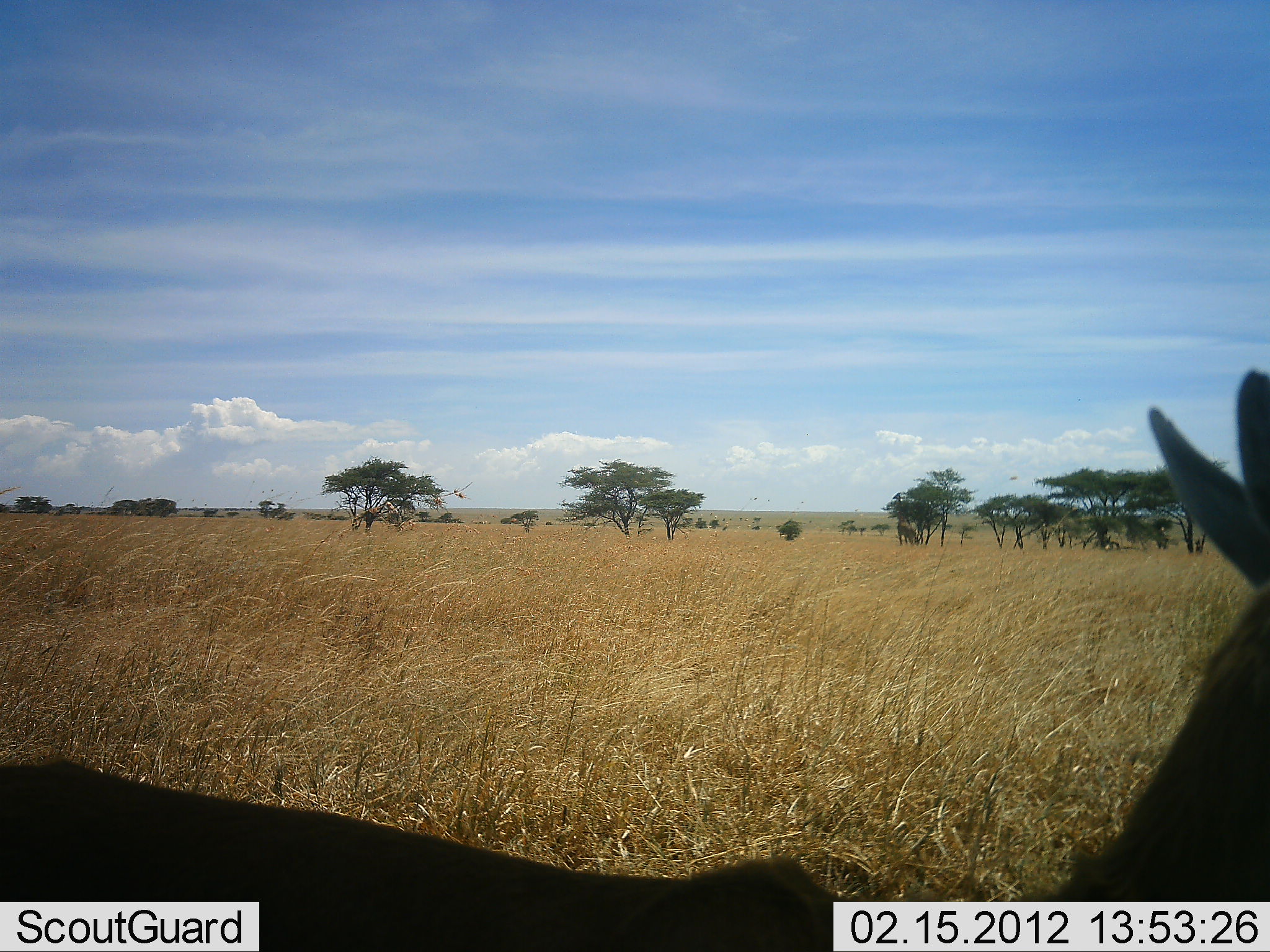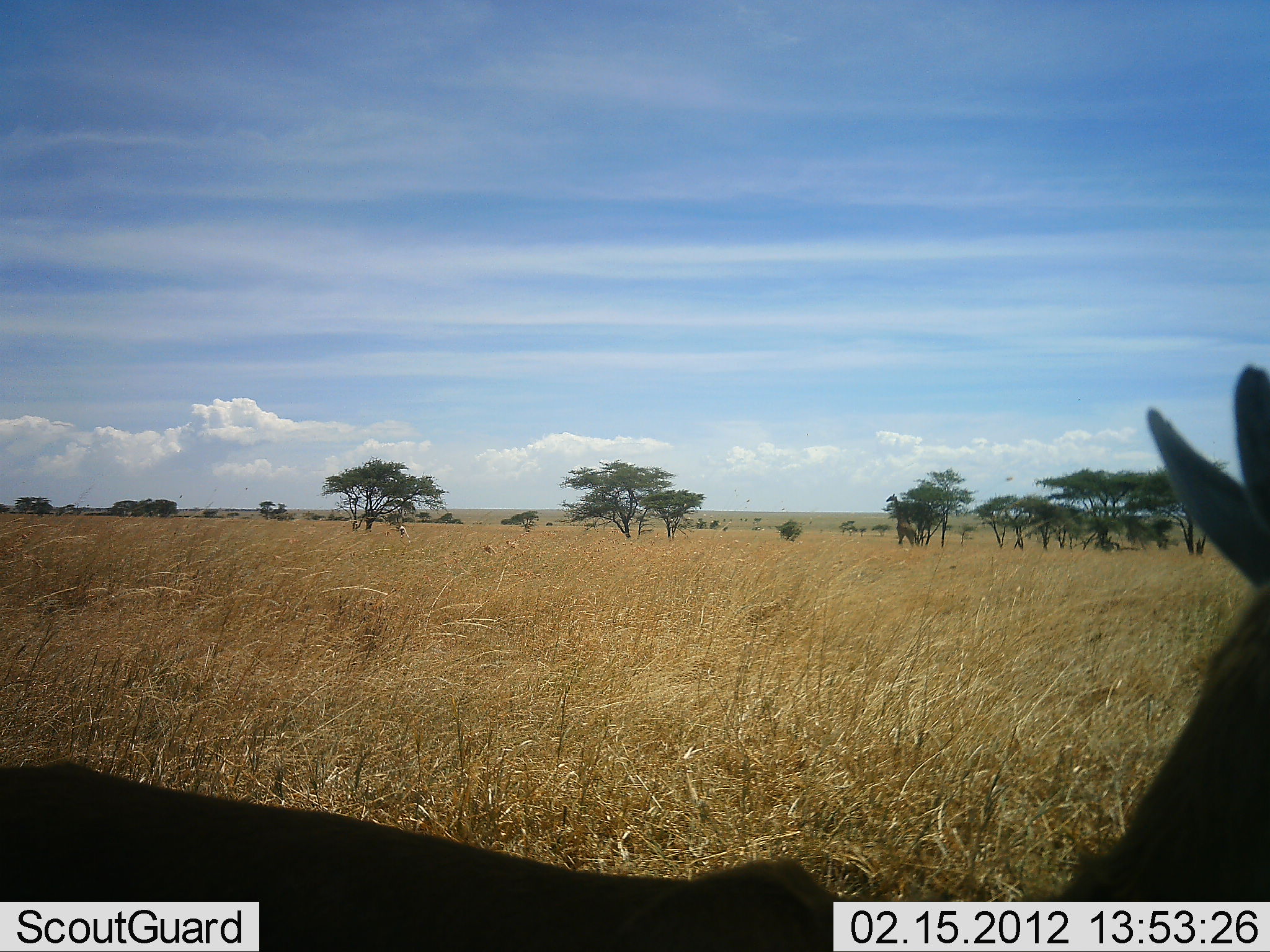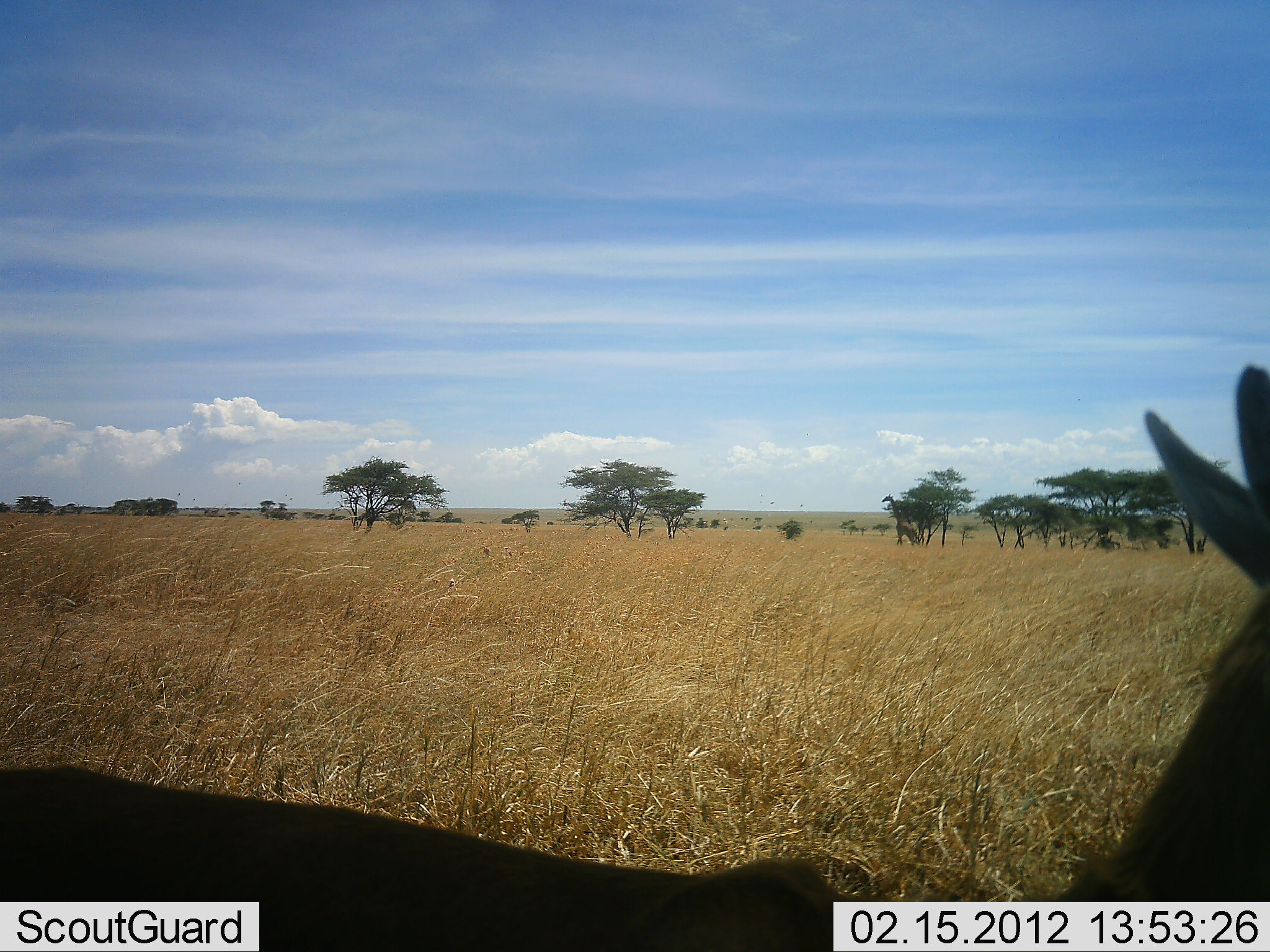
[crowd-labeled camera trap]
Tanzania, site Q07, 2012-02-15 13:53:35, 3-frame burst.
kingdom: Animalia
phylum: Chordata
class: Mammalia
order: Artiodactyla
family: Bovidae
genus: Nanger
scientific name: Nanger granti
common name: grant's gazelle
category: gazellegrants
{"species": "gazellegrants (grant's gazelle) (Nanger granti)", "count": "1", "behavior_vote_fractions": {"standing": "60%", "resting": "40%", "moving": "0%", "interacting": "0%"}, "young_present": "0%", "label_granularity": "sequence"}